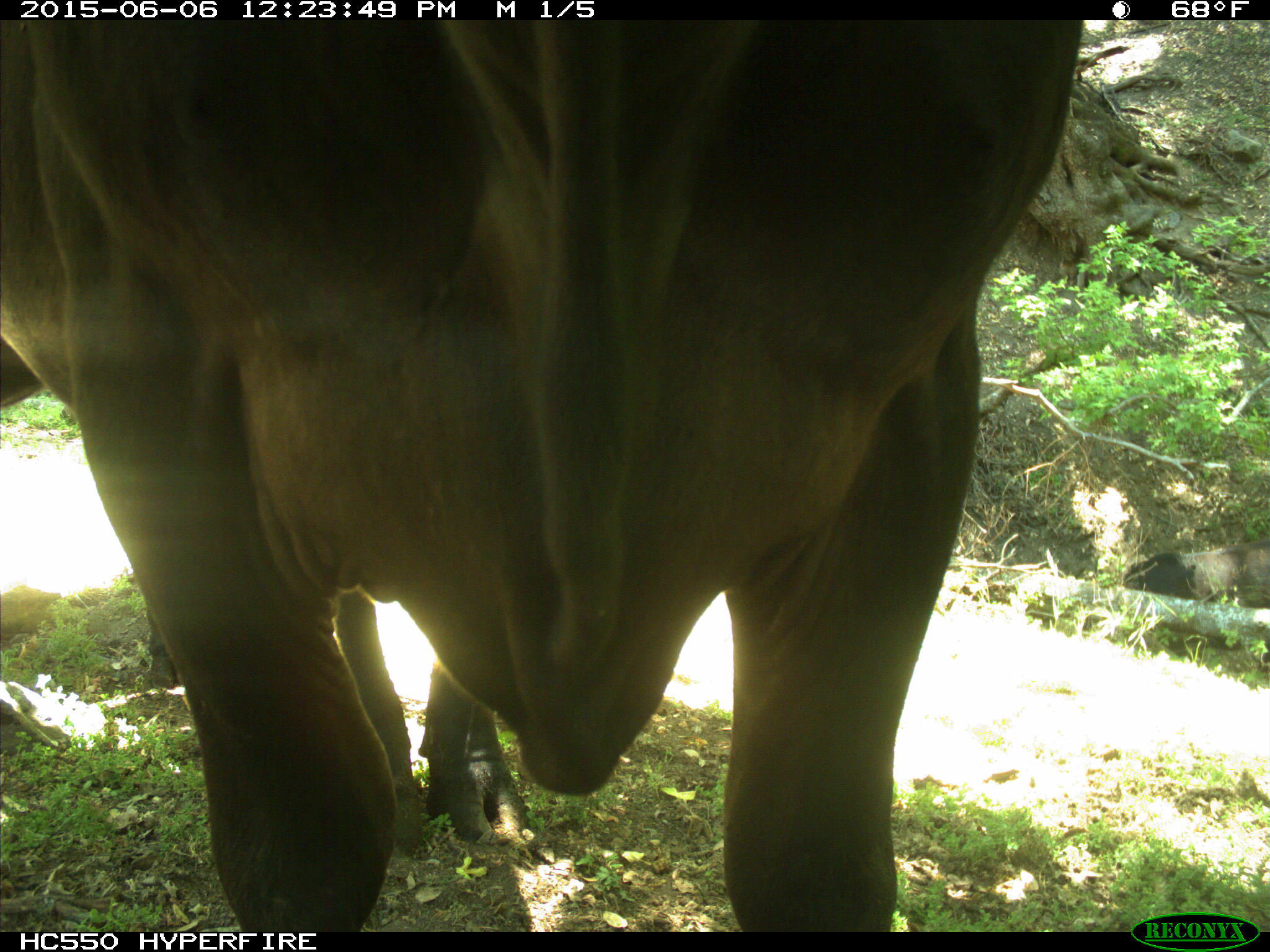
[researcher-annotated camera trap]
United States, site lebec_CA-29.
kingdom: Animalia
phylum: Chordata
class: Mammalia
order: Artiodactyla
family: Bovidae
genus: Bos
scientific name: Bos taurus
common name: domestic cow